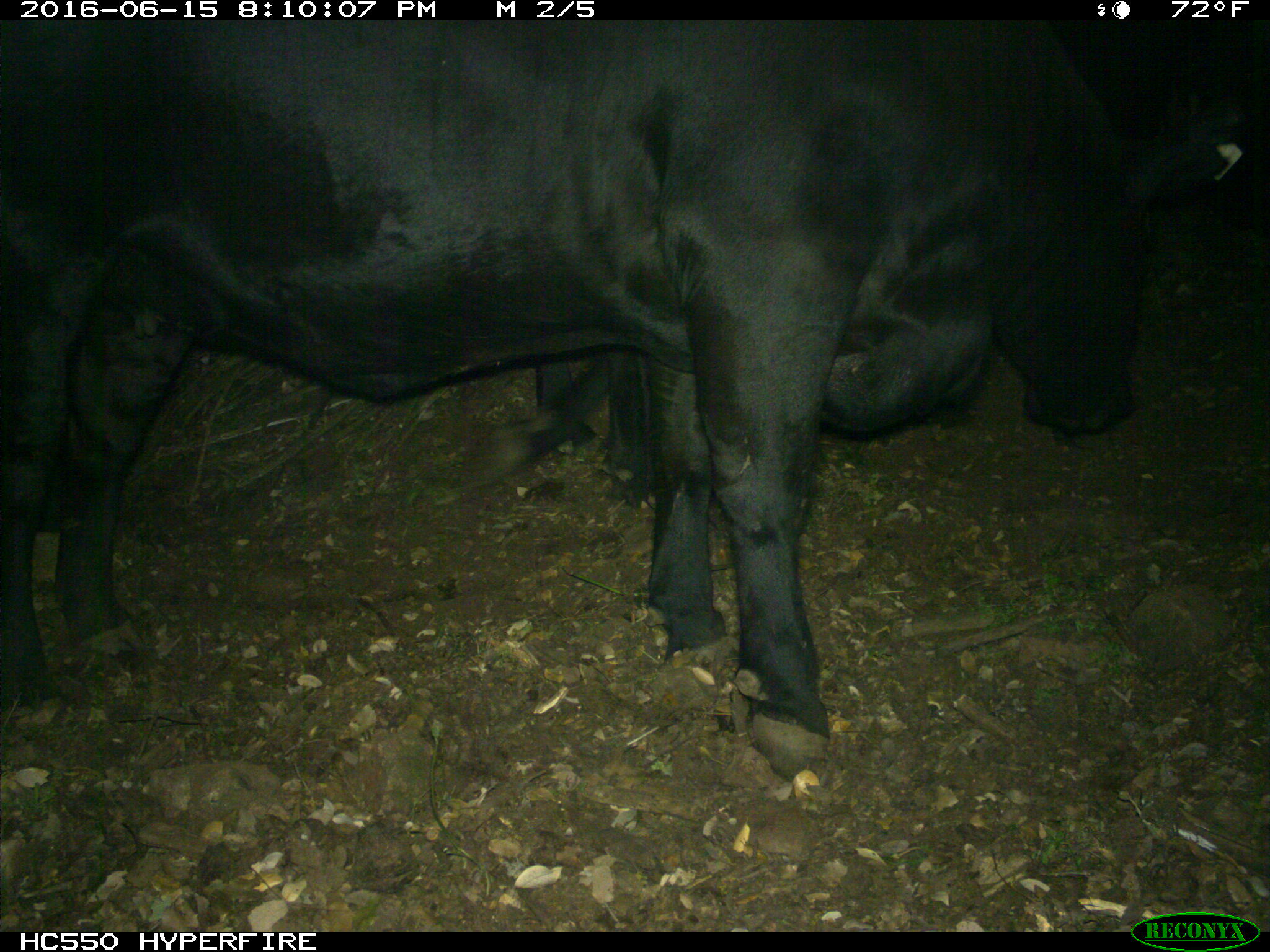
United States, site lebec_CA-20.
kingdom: Animalia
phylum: Chordata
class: Mammalia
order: Artiodactyla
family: Bovidae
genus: Bos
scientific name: Bos taurus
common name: domestic cow